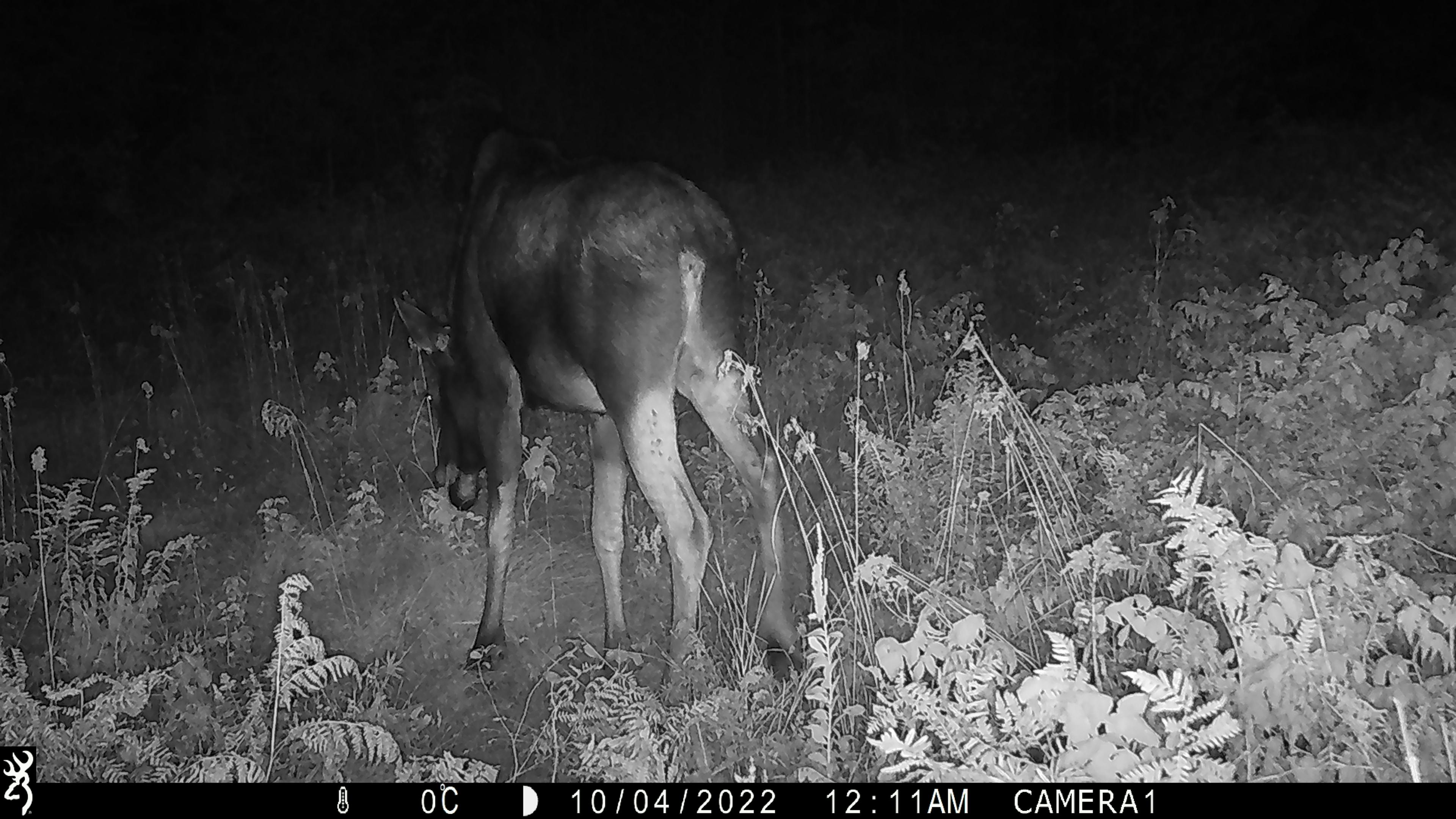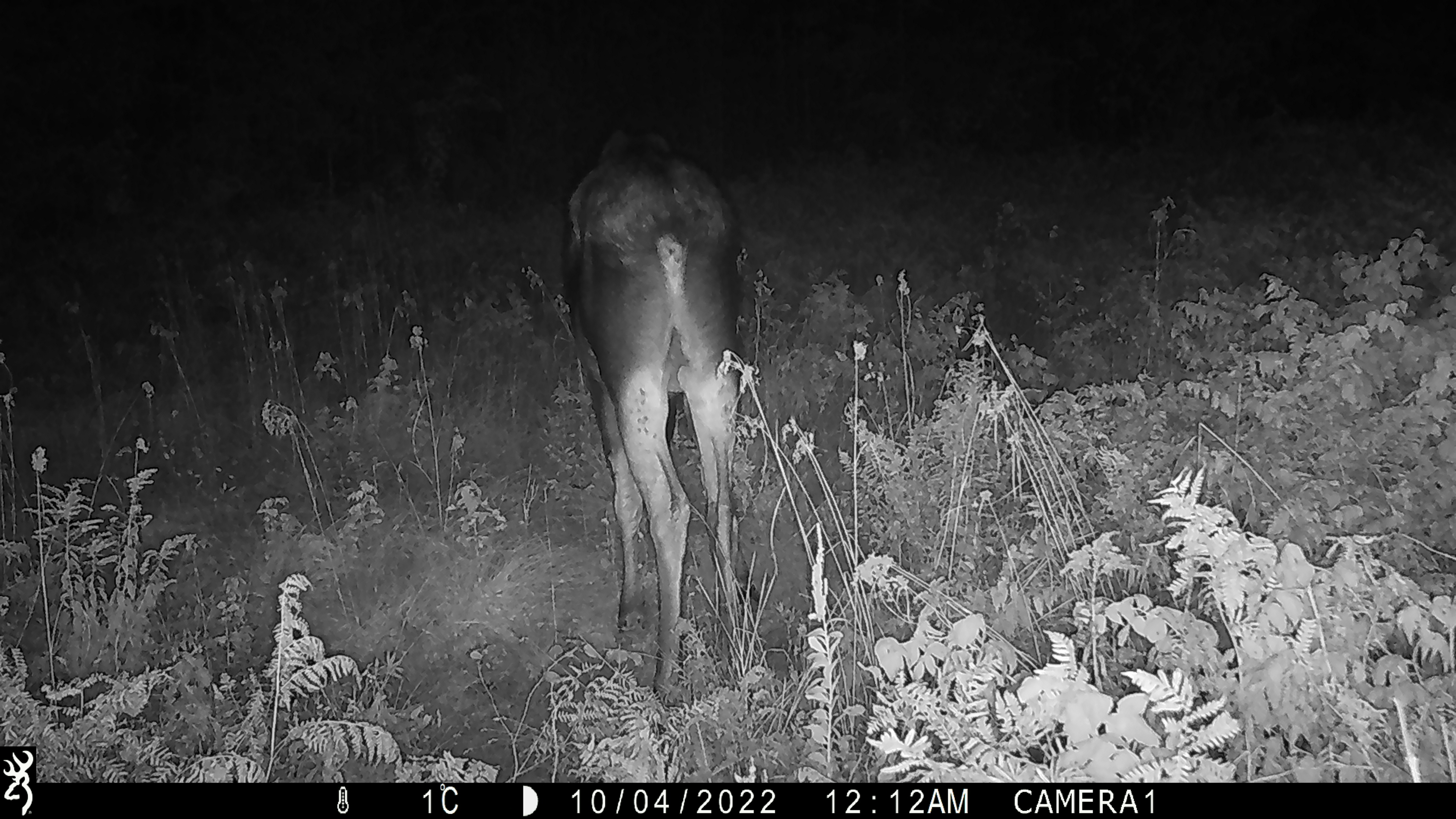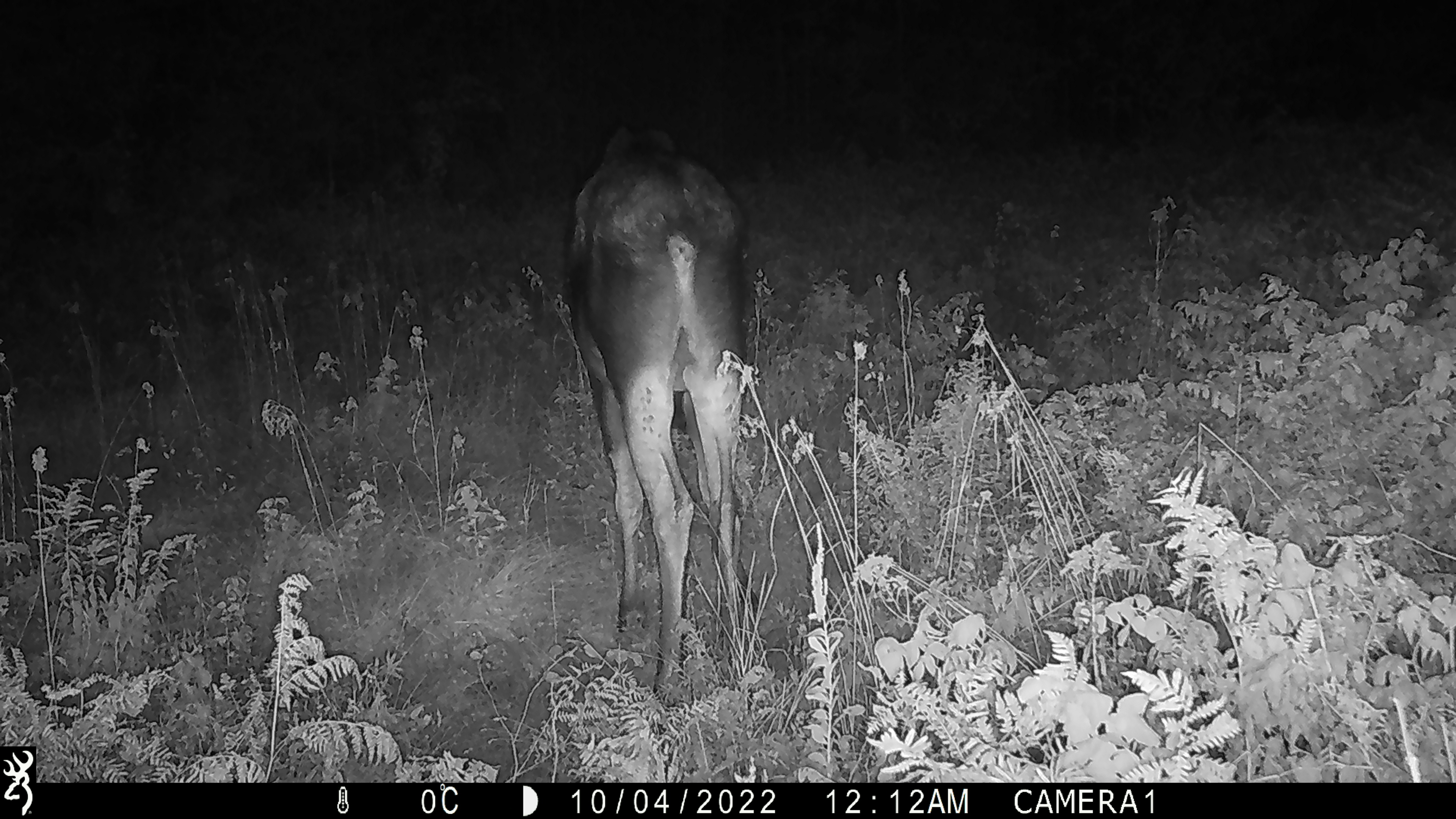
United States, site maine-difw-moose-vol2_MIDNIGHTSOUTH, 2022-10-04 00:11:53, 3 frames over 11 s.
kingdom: Animalia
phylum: Chordata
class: Mammalia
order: Artiodactyla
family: Cervidae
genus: Alces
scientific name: Alces alces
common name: moose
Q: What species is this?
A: Moose (Alces alces).